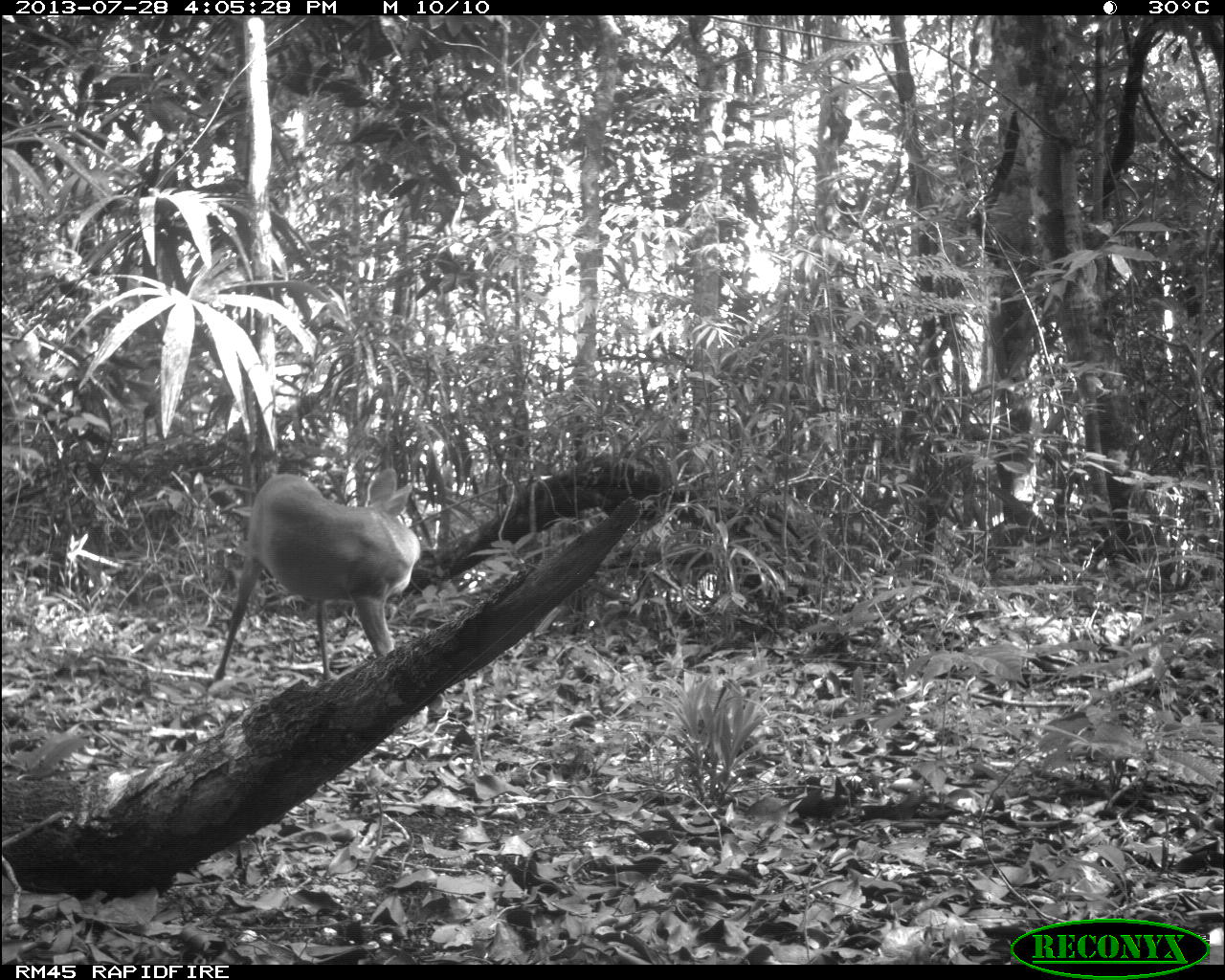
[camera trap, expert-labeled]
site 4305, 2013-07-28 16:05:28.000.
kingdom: Animalia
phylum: Chordata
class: Mammalia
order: Artiodactyla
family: Cervidae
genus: Mazama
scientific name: Mazama temama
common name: central american red brocket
Mazama temama (central american red brocket), count 1, sex male.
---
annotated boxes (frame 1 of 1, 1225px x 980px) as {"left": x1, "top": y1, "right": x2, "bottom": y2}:
mazama temama: {"left": 212, "top": 468, "right": 421, "bottom": 681}